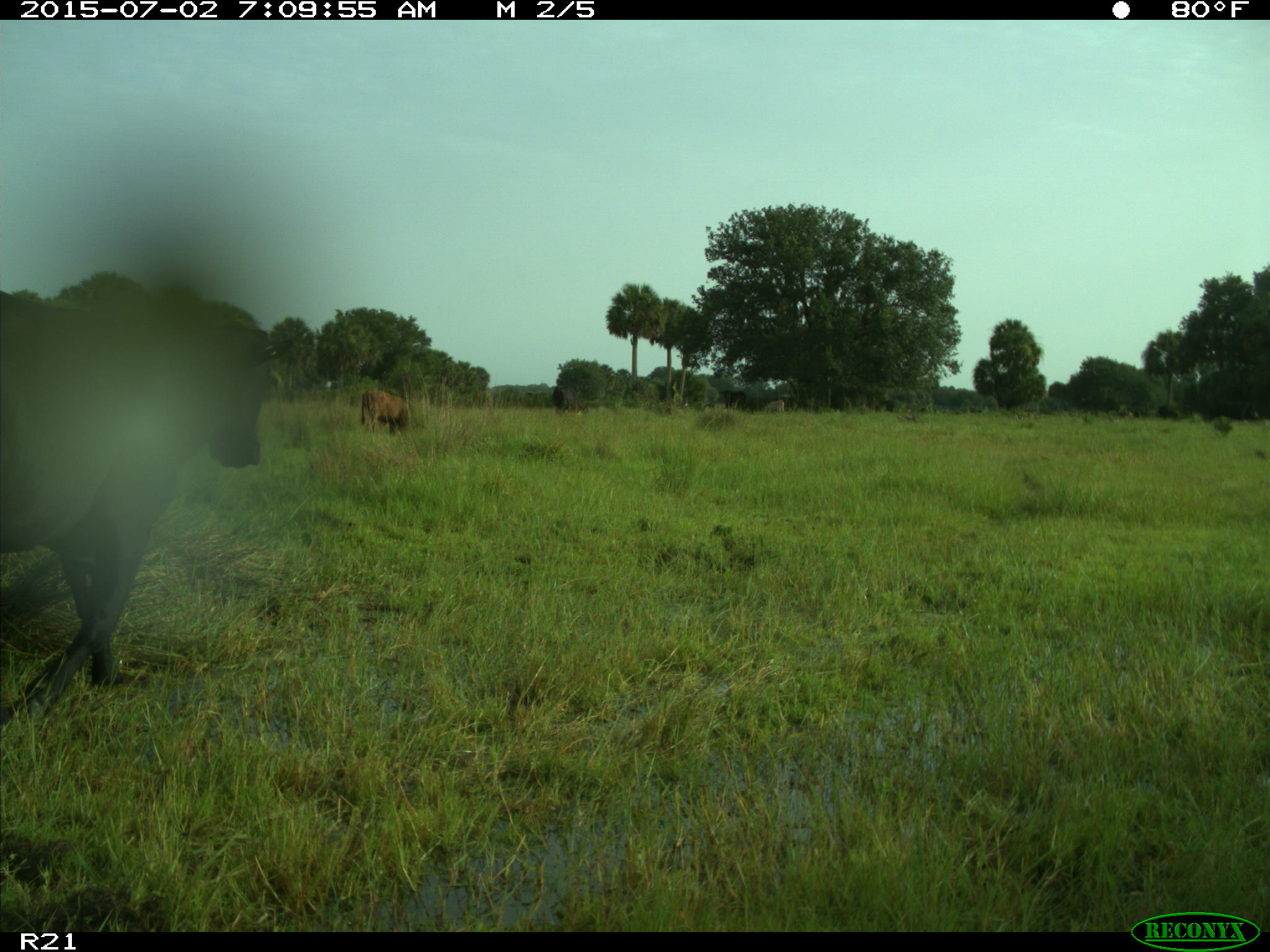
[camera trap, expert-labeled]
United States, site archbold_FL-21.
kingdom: Animalia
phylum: Chordata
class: Mammalia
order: Artiodactyla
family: Bovidae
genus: Bos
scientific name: Bos taurus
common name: domestic cow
Bos taurus (domestic cow).